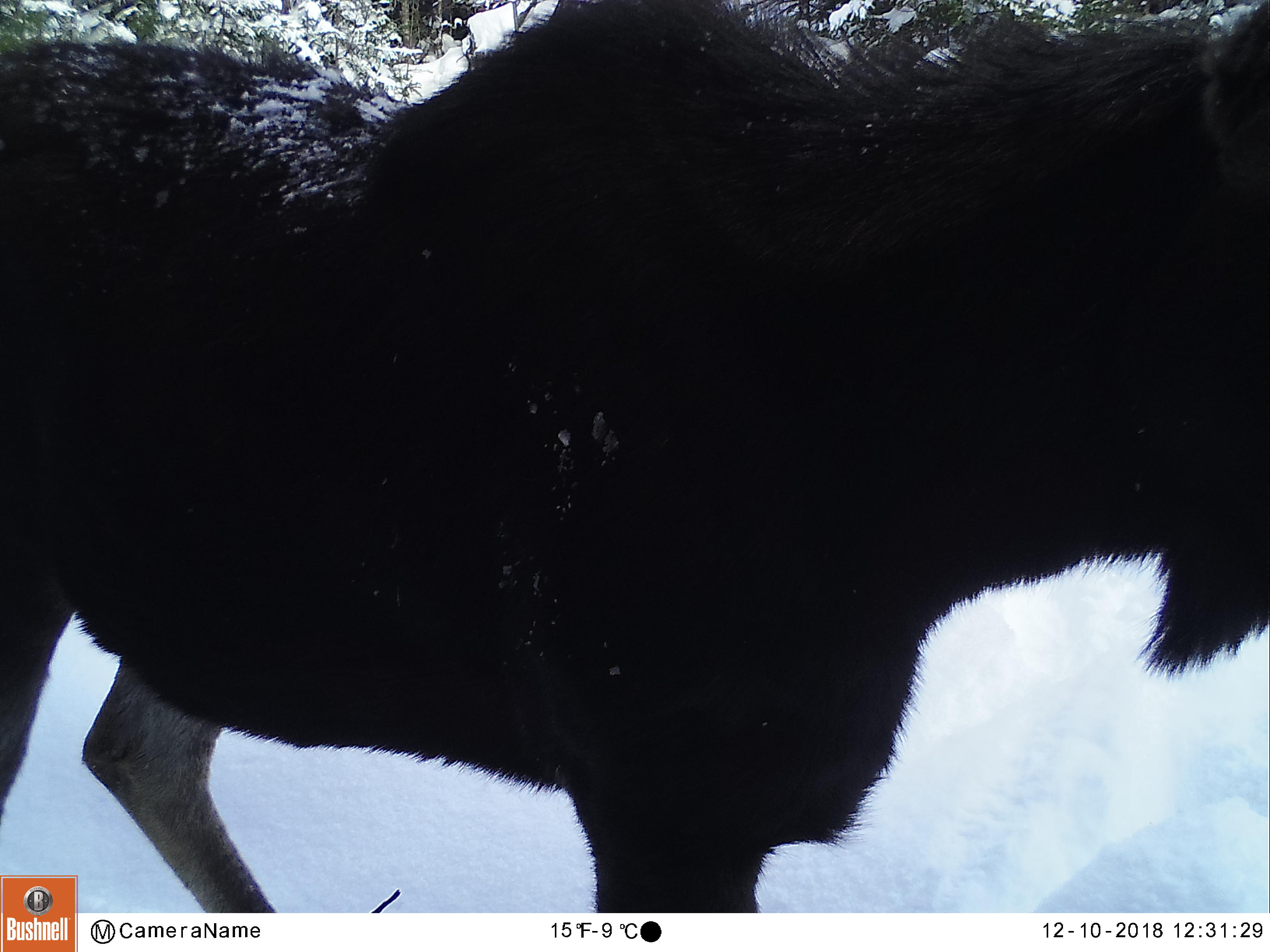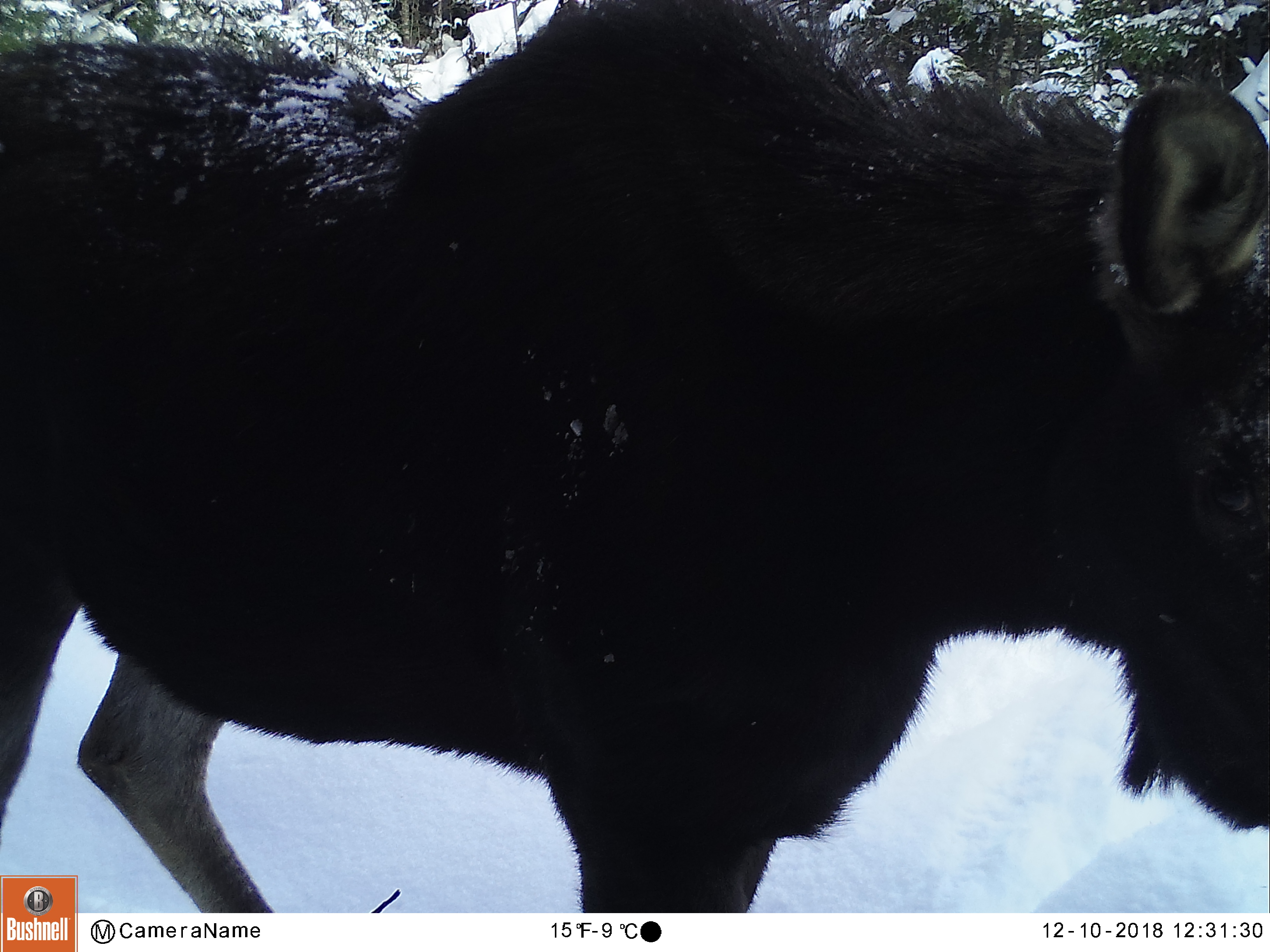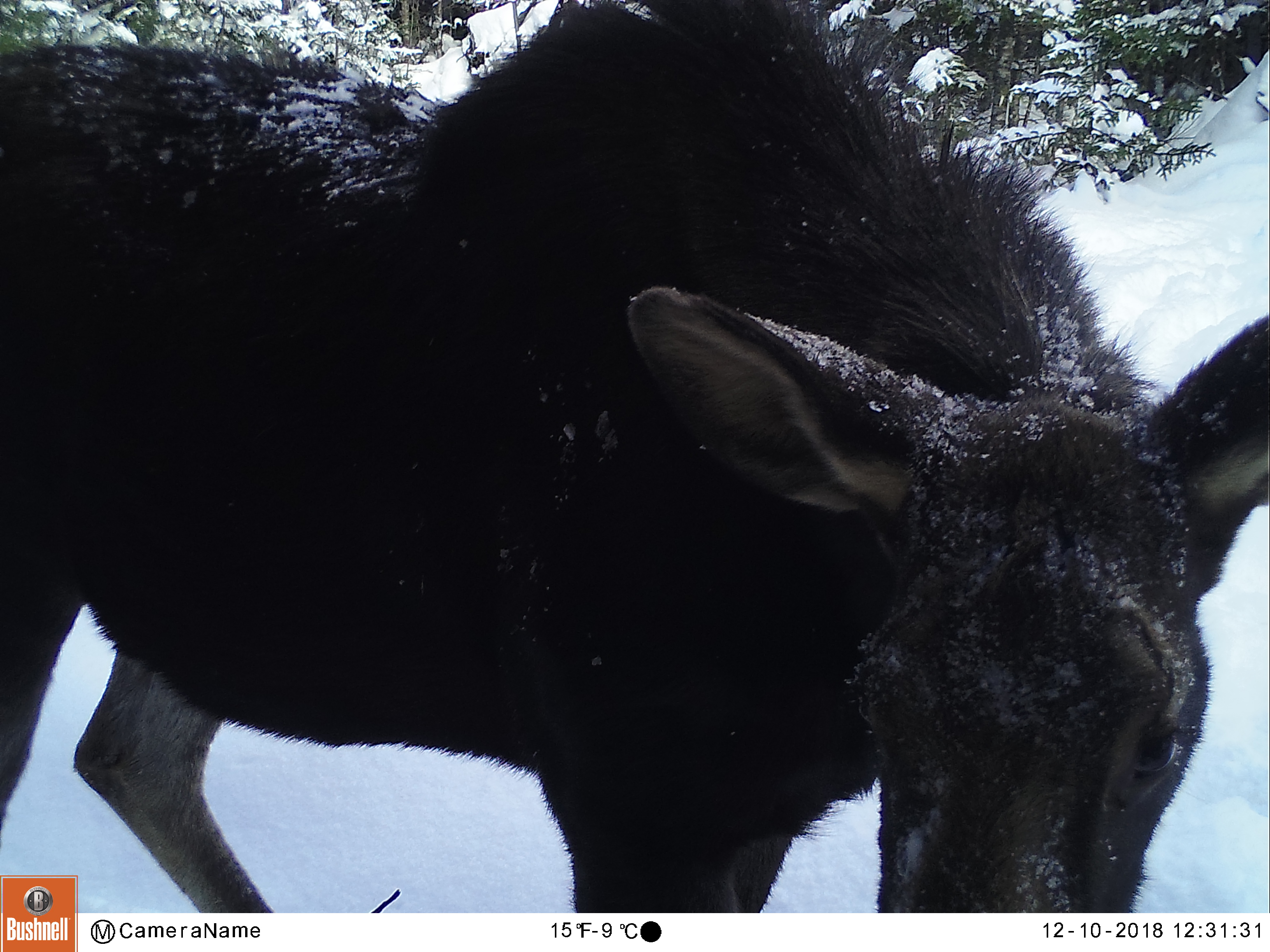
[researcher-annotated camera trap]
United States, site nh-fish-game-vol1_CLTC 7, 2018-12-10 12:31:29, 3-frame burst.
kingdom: Animalia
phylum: Chordata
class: Mammalia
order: Artiodactyla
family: Cervidae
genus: Alces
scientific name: Alces alces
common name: moose